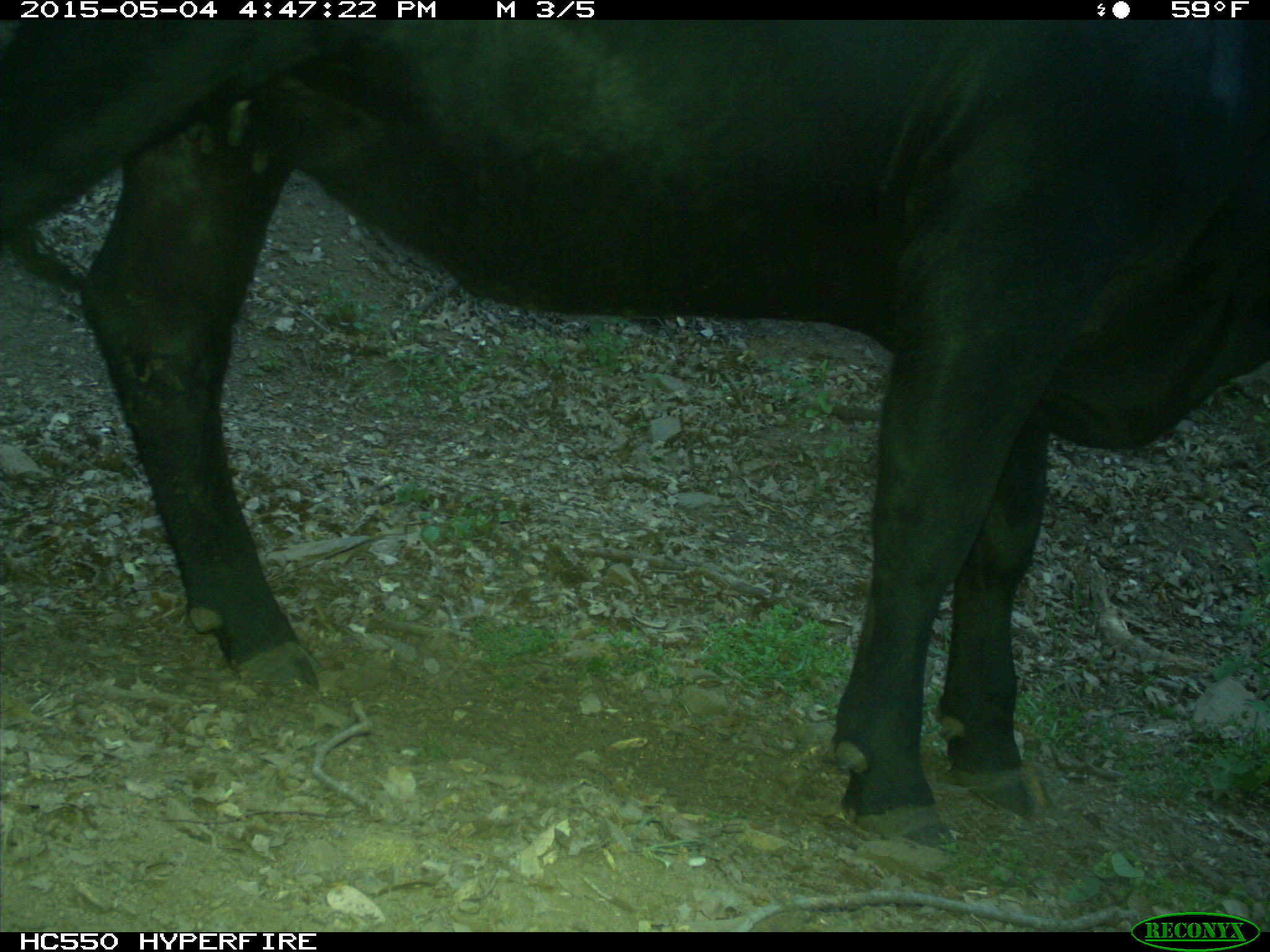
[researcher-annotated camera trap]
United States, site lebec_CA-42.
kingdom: Animalia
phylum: Chordata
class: Mammalia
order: Artiodactyla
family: Bovidae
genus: Bos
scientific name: Bos taurus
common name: domestic cow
Bos taurus (domestic cow).